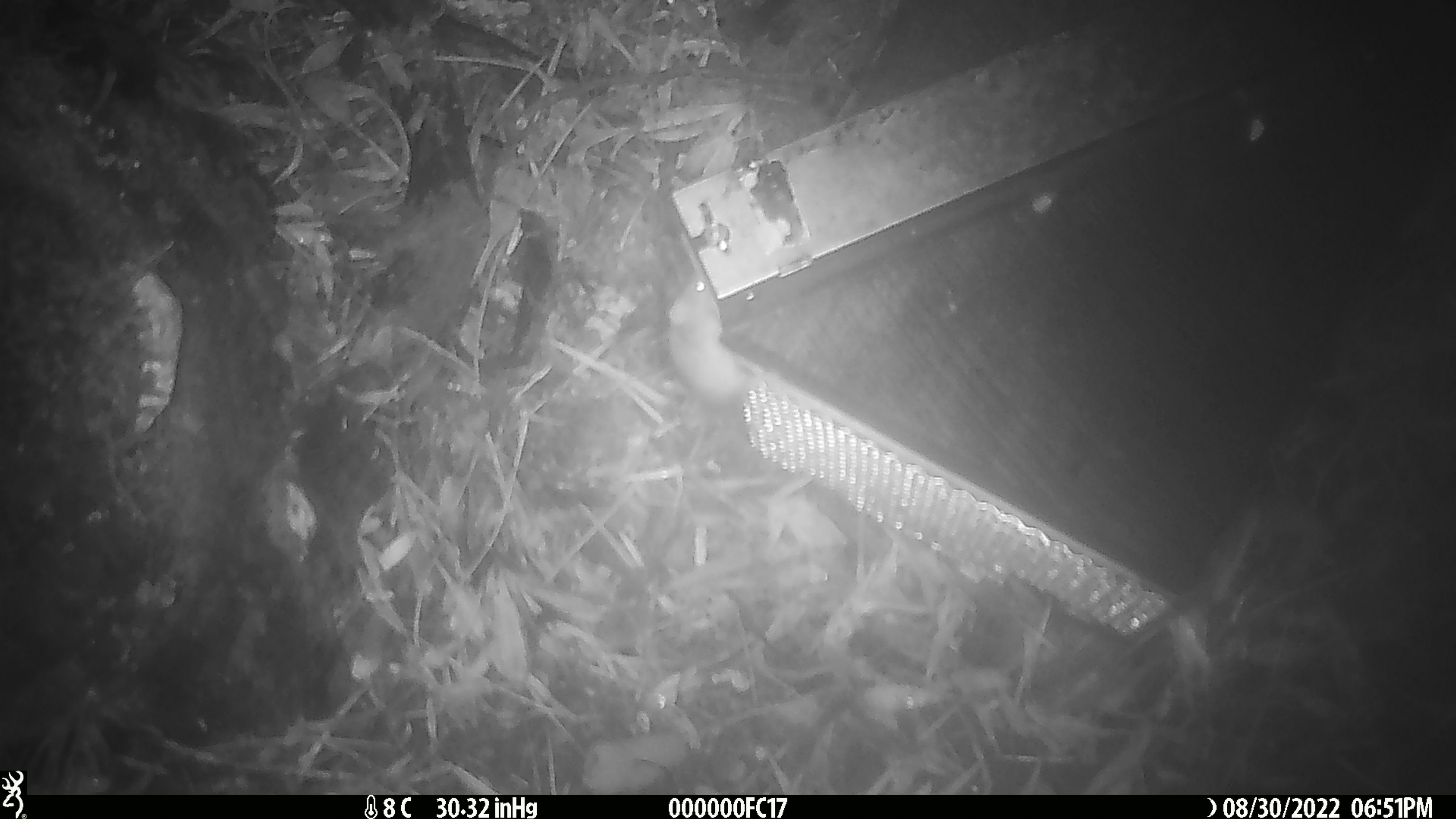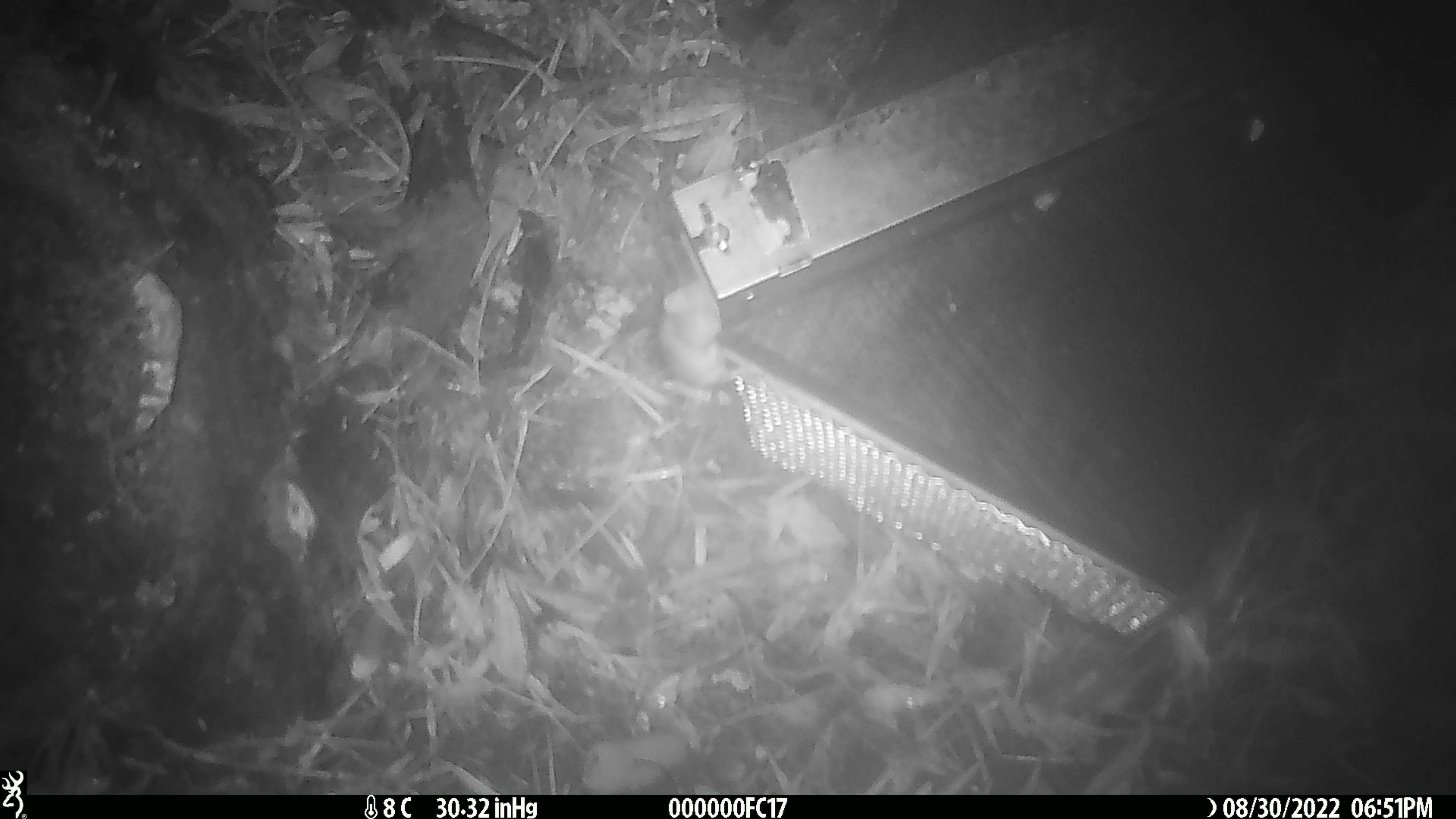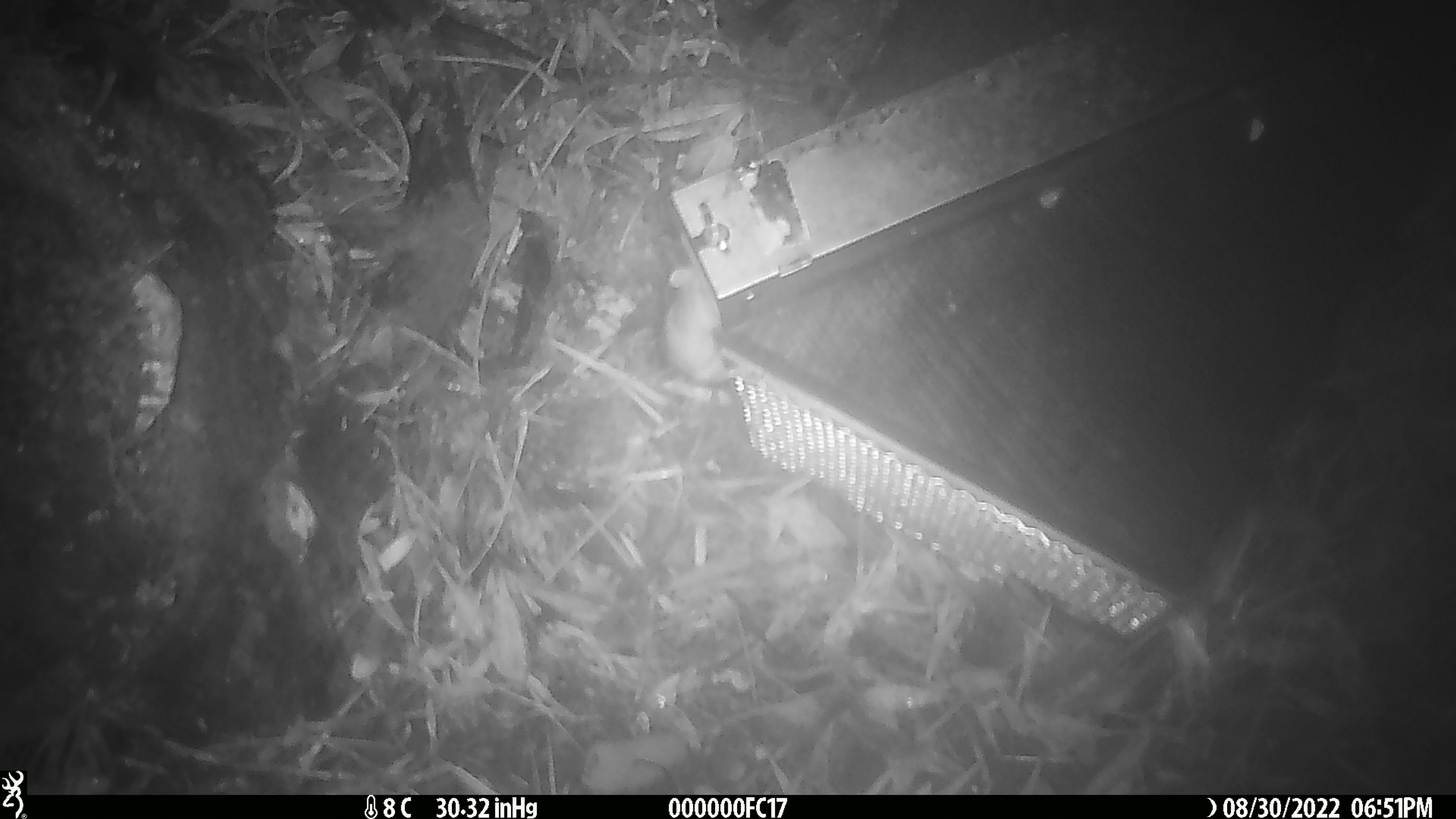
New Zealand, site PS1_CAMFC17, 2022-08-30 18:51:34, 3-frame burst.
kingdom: Animalia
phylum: Chordata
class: Mammalia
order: Rodentia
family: Muridae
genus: Mus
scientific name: Mus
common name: mouse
Mouse (Mus).